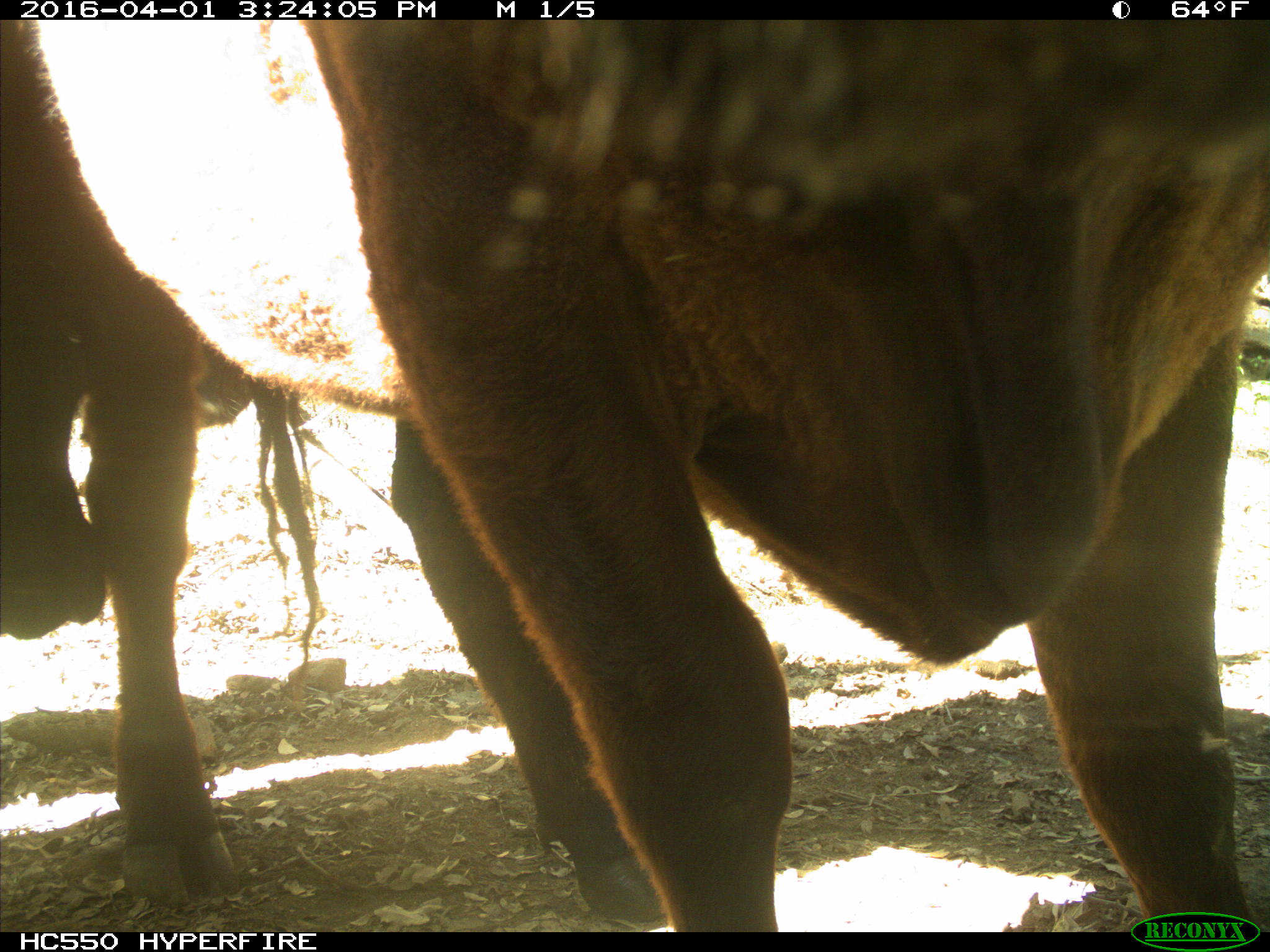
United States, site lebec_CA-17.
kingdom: Animalia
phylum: Chordata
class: Mammalia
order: Artiodactyla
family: Bovidae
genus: Bos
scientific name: Bos taurus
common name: domestic cow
Bos taurus (domestic cow).